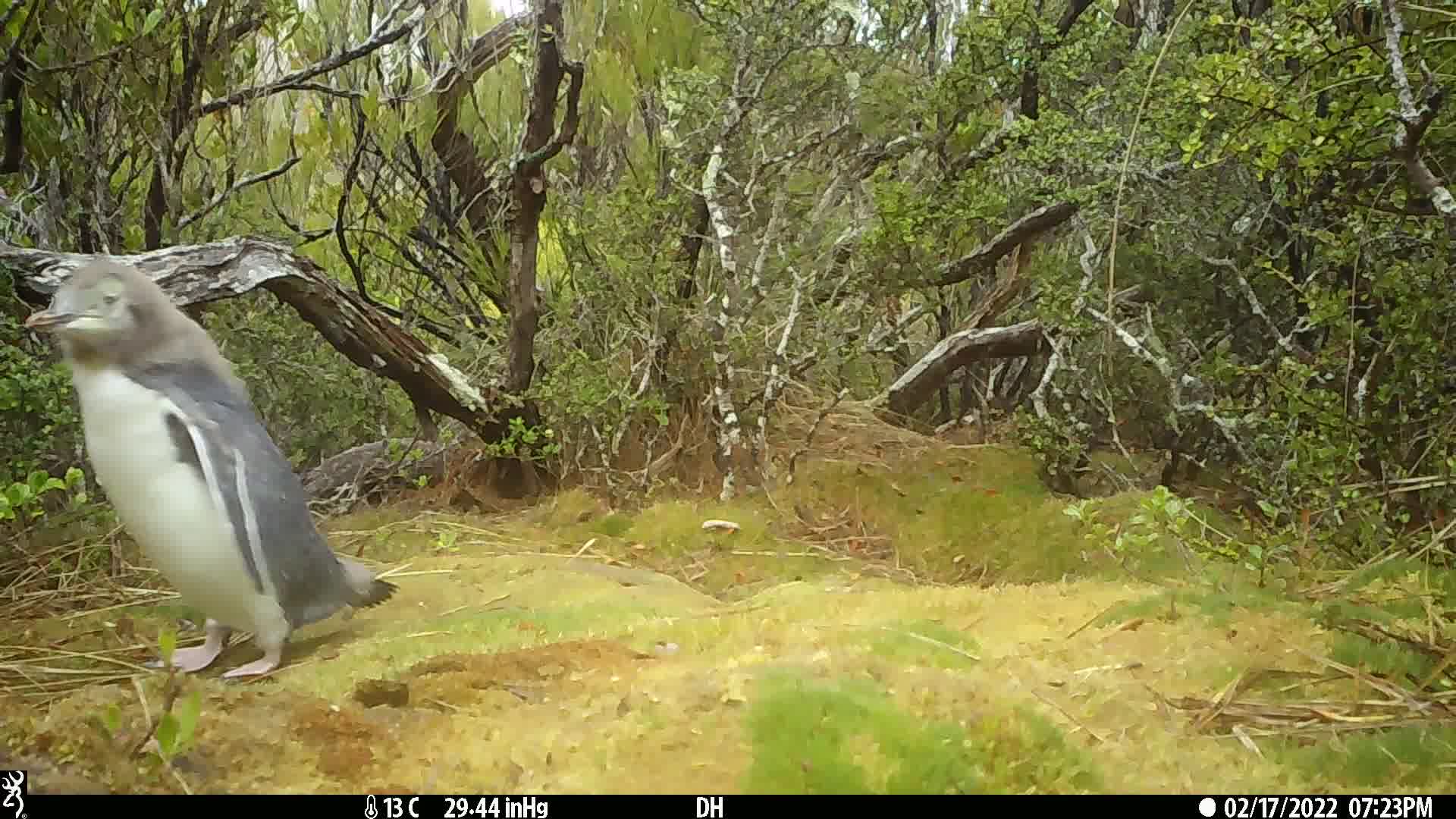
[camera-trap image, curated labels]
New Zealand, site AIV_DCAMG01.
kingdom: Animalia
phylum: Chordata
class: Aves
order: Sphenisciformes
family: Spheniscidae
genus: Megadyptes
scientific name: Megadyptes antipodes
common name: yellow-eyed penguin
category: yellow eyed penguin